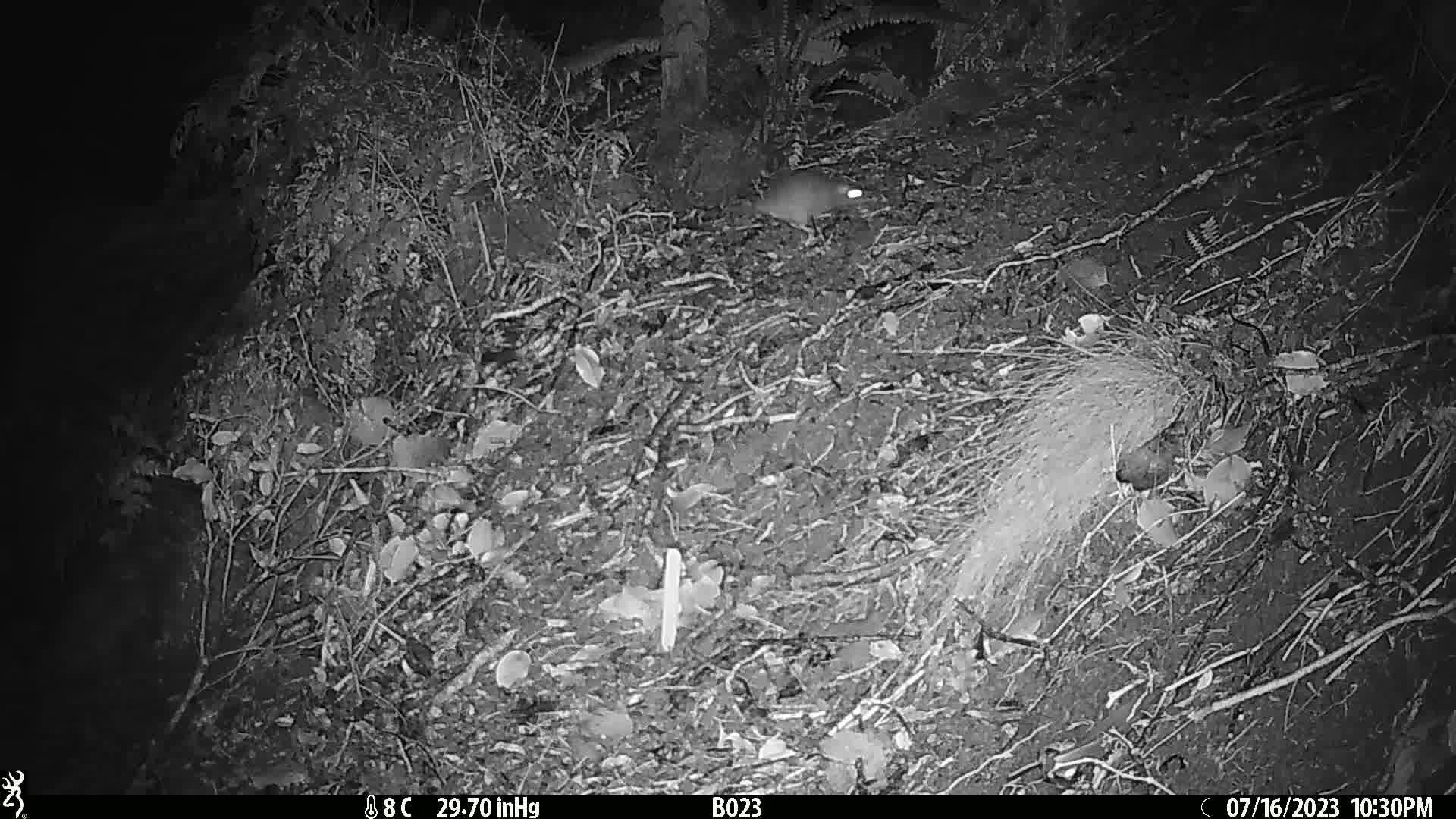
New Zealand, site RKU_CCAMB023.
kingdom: Animalia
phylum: Chordata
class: Mammalia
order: Rodentia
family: Muridae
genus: Rattus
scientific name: Rattus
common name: rat